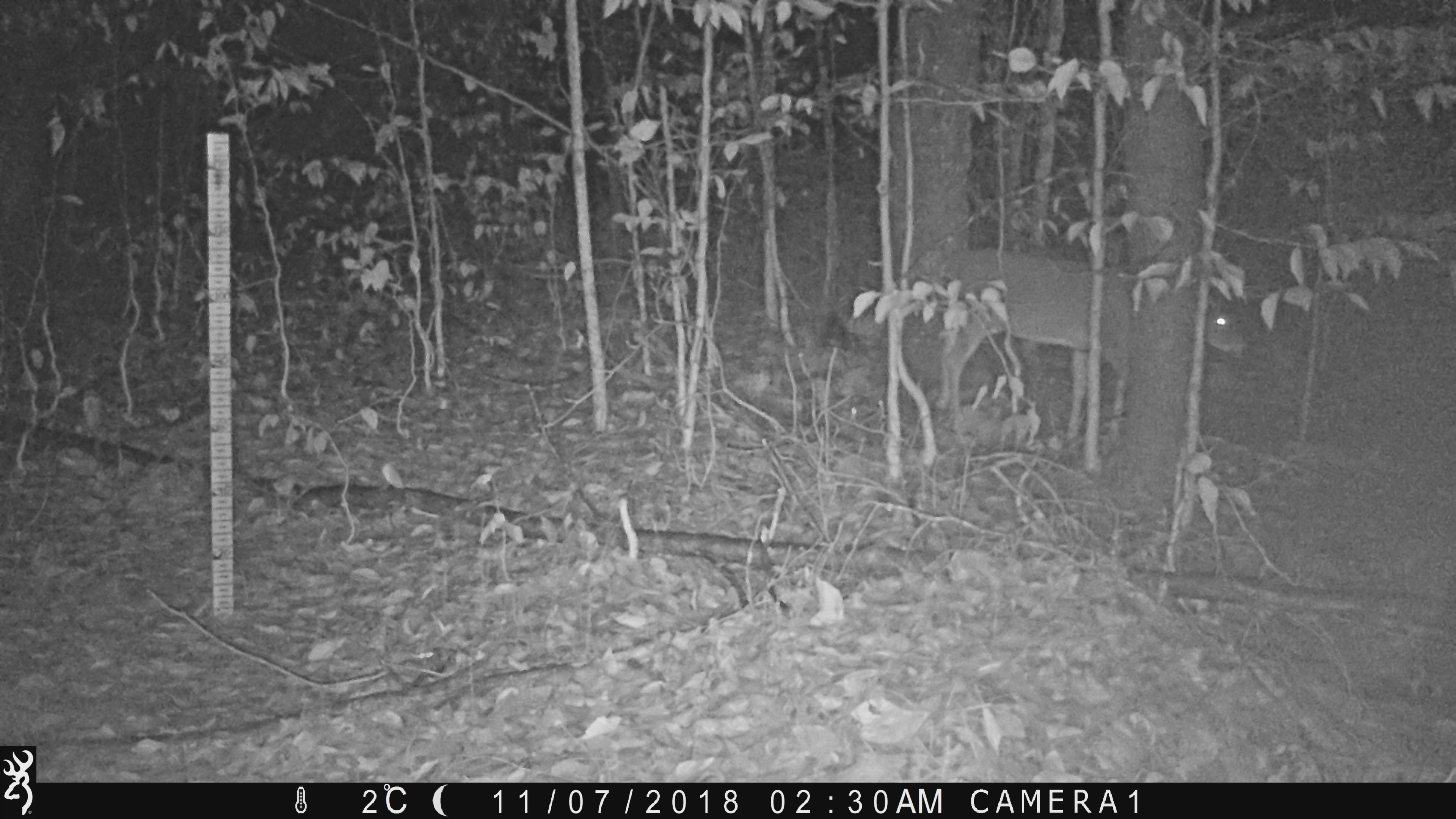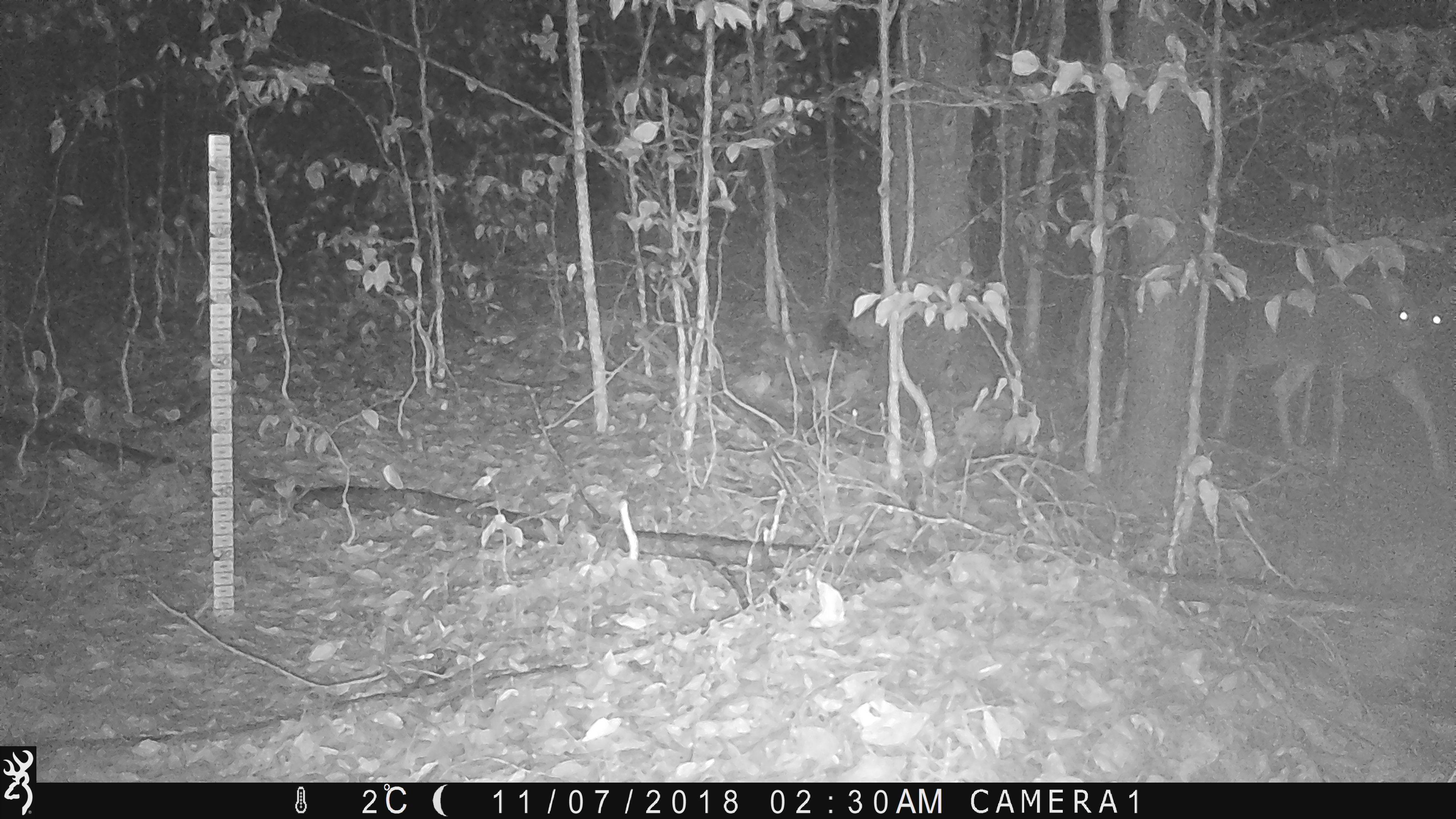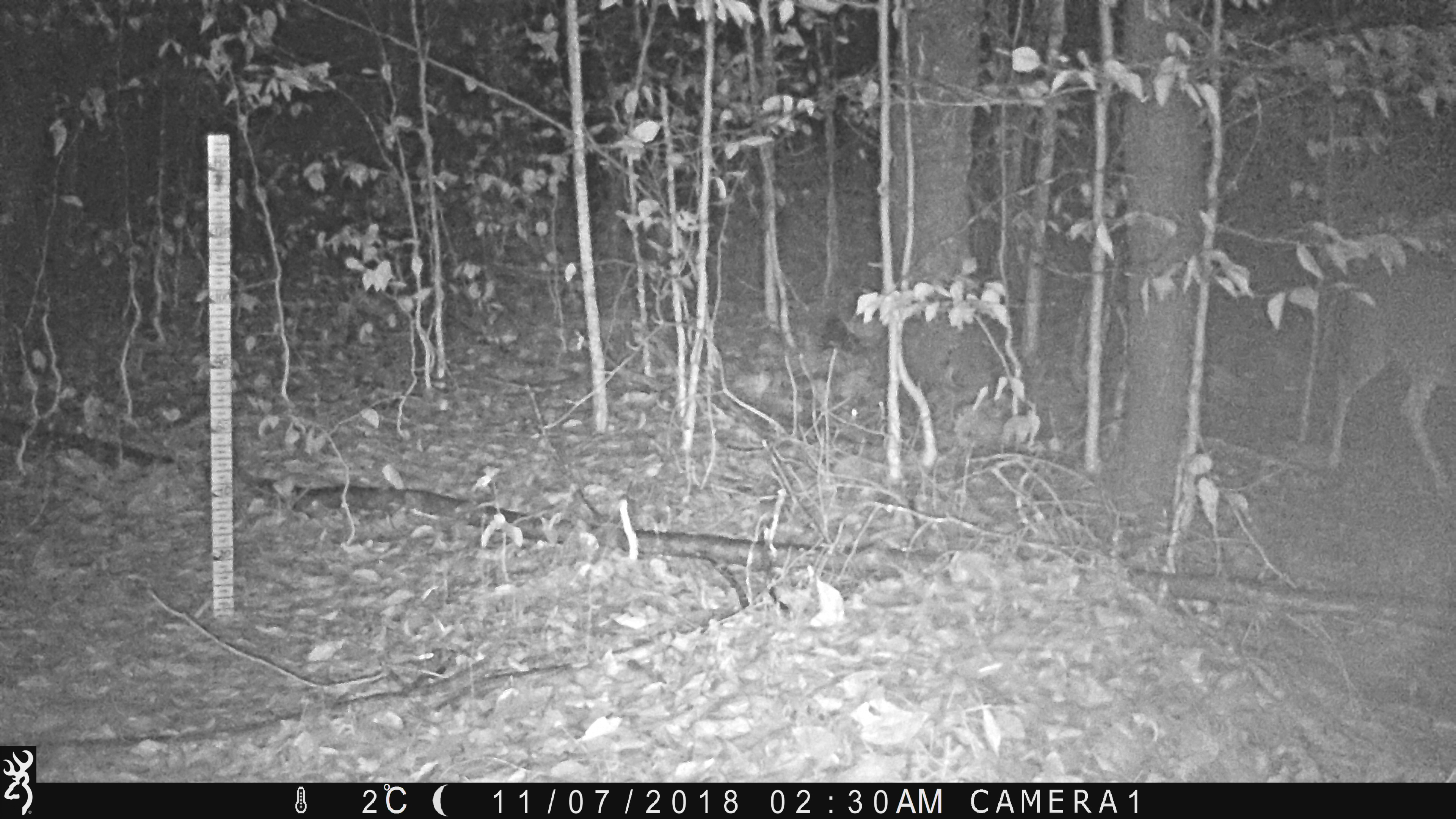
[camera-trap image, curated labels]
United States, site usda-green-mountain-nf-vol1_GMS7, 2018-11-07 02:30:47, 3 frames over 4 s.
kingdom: Animalia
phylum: Chordata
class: Mammalia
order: Artiodactyla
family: Cervidae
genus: Odocoileus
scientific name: Odocoileus virginianus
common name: white-tailed deer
White-tailed deer (Odocoileus virginianus).